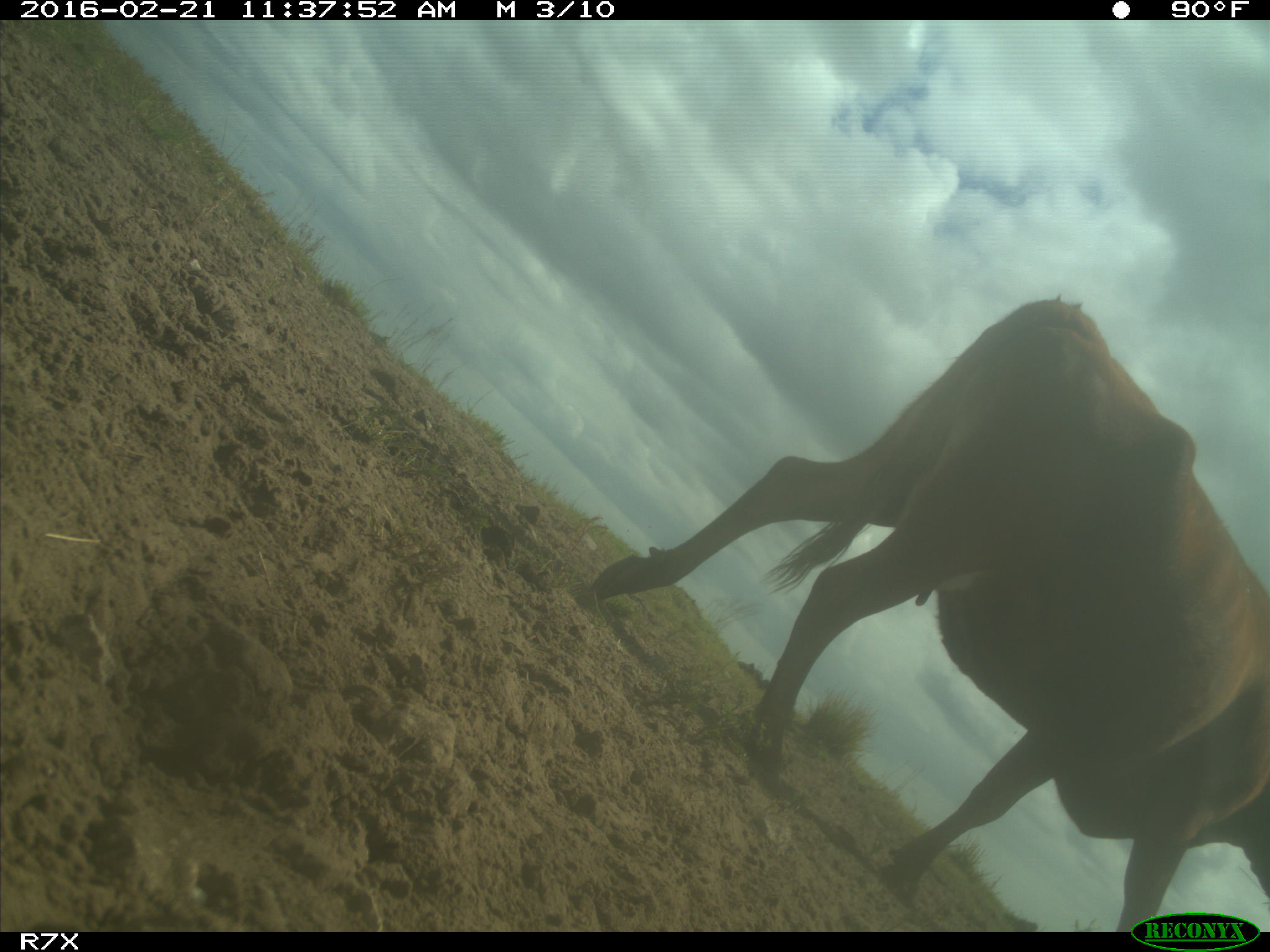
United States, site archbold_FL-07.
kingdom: Animalia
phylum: Chordata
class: Mammalia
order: Artiodactyla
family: Bovidae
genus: Bos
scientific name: Bos taurus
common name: domestic cow